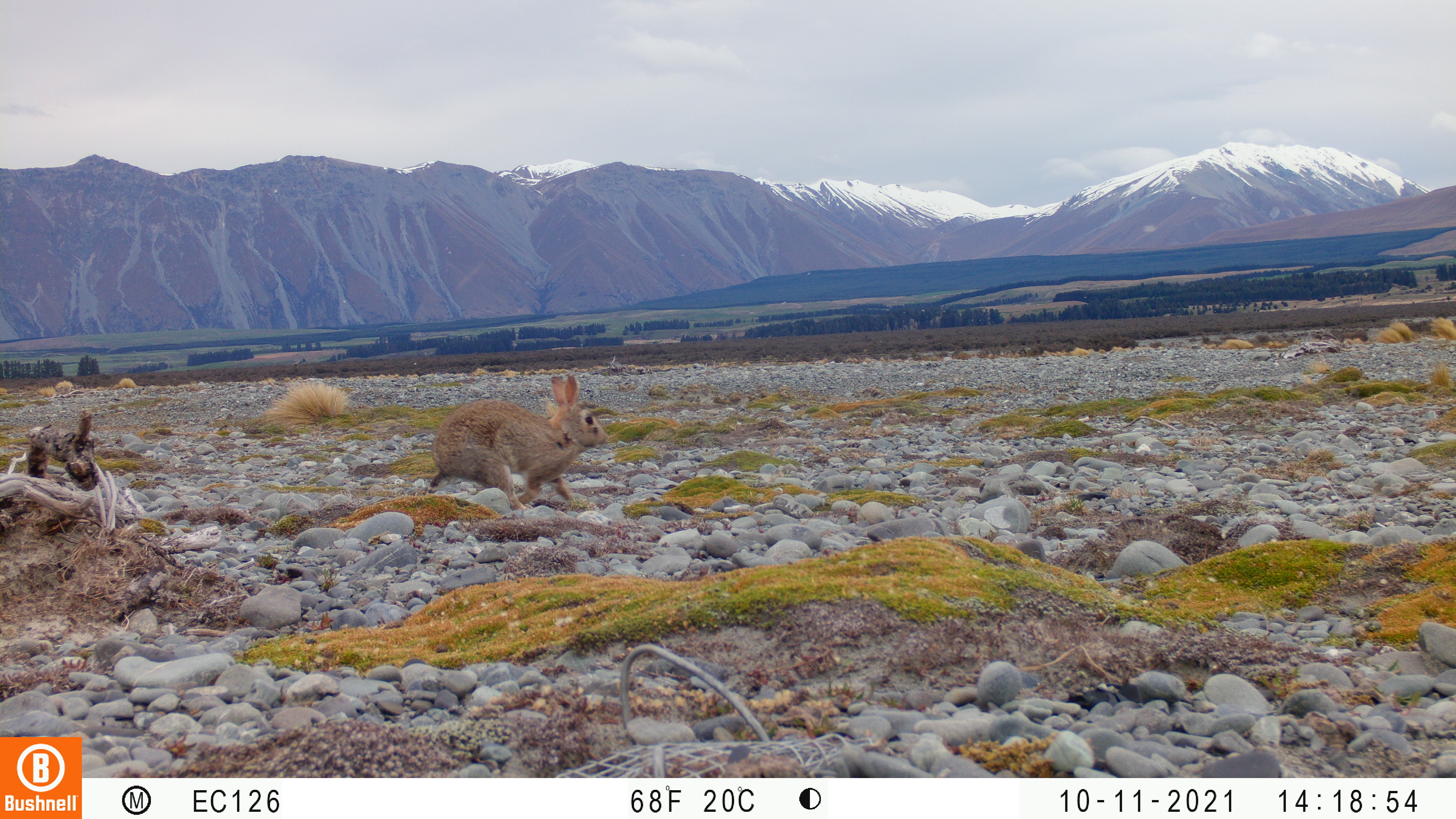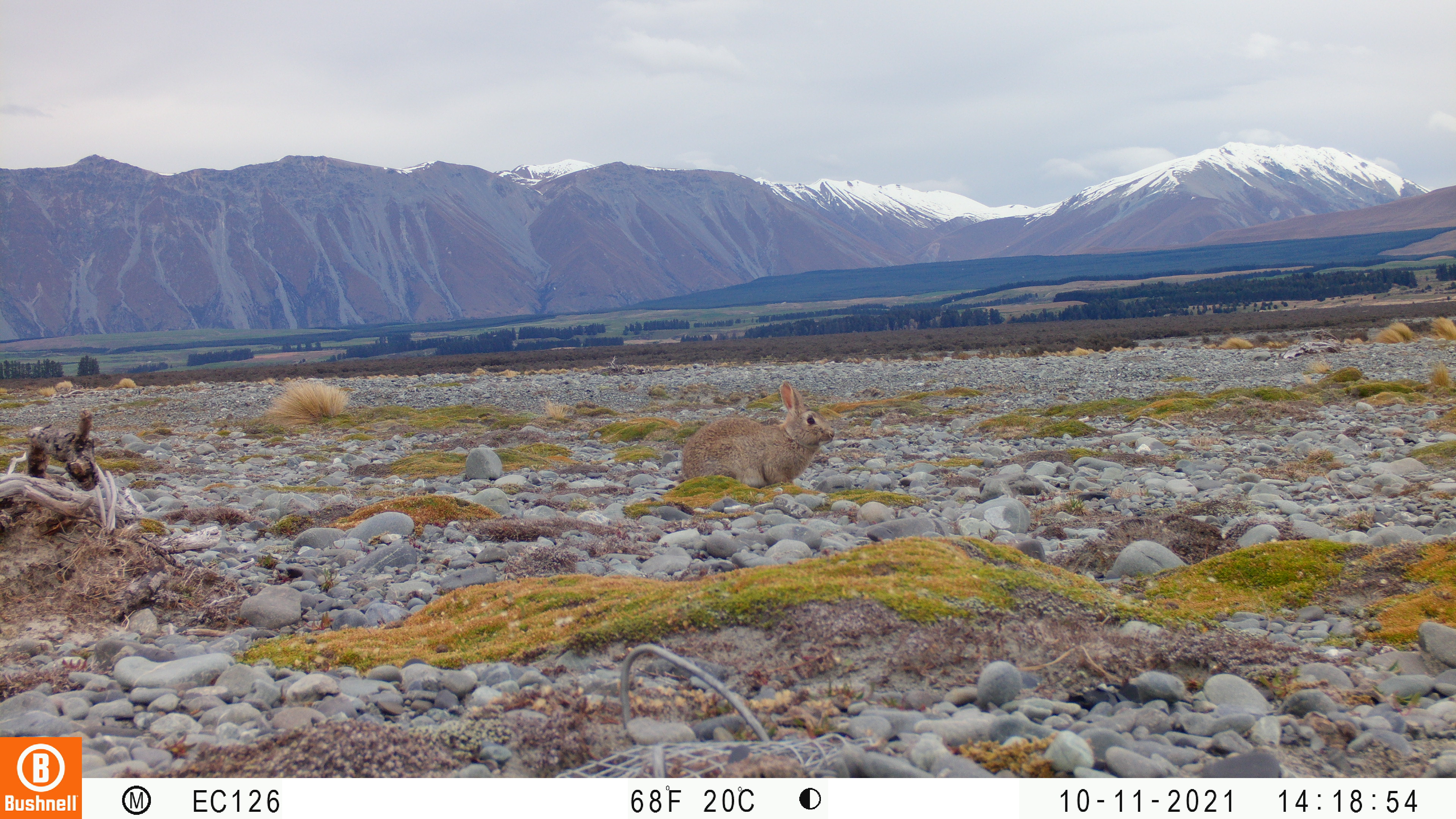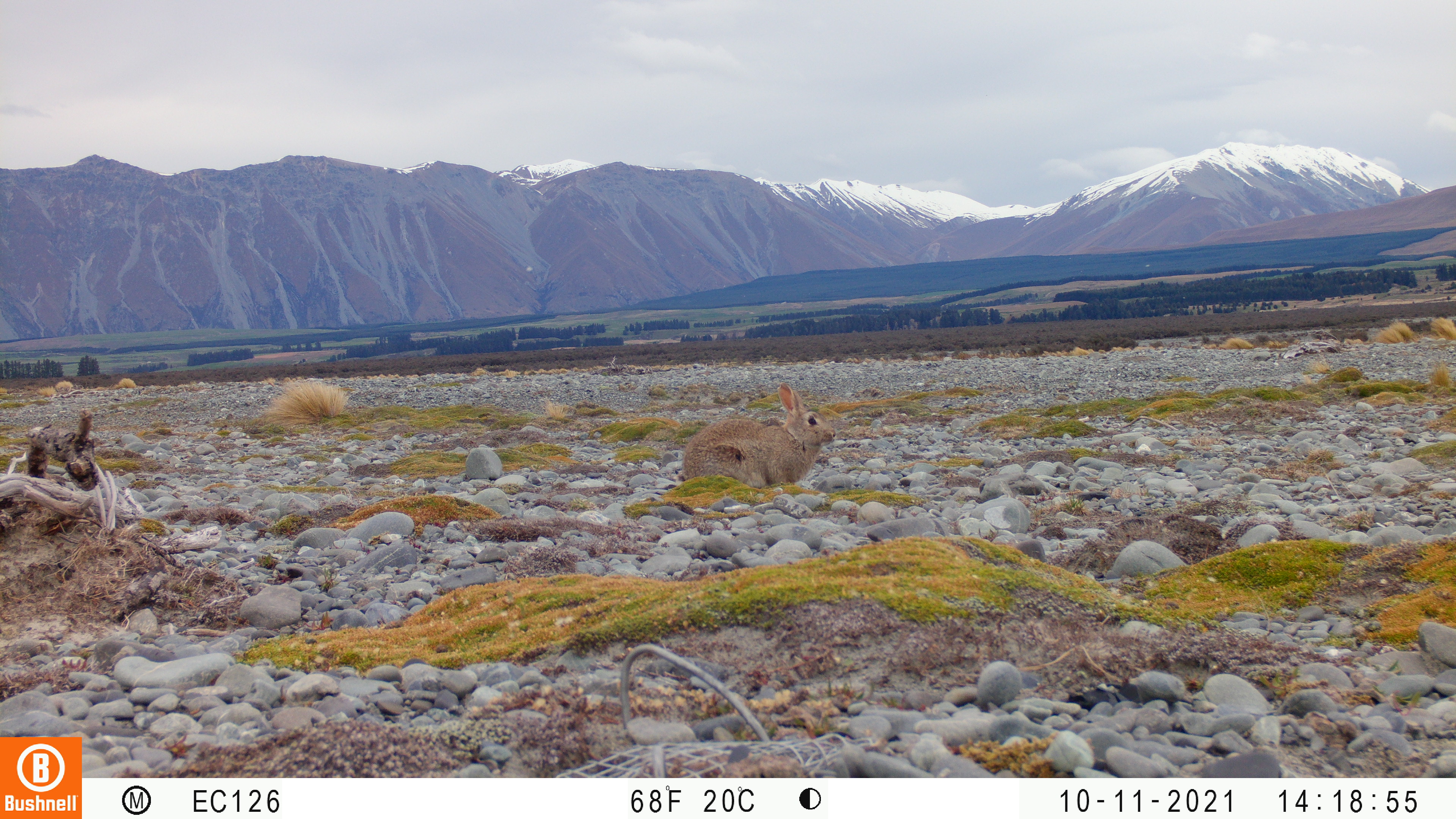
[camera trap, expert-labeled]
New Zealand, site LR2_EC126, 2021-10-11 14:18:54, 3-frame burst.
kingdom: Animalia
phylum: Chordata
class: Mammalia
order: Lagomorpha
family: Leporidae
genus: Oryctolagus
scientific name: Oryctolagus cuniculus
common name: european rabbit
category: rabbit